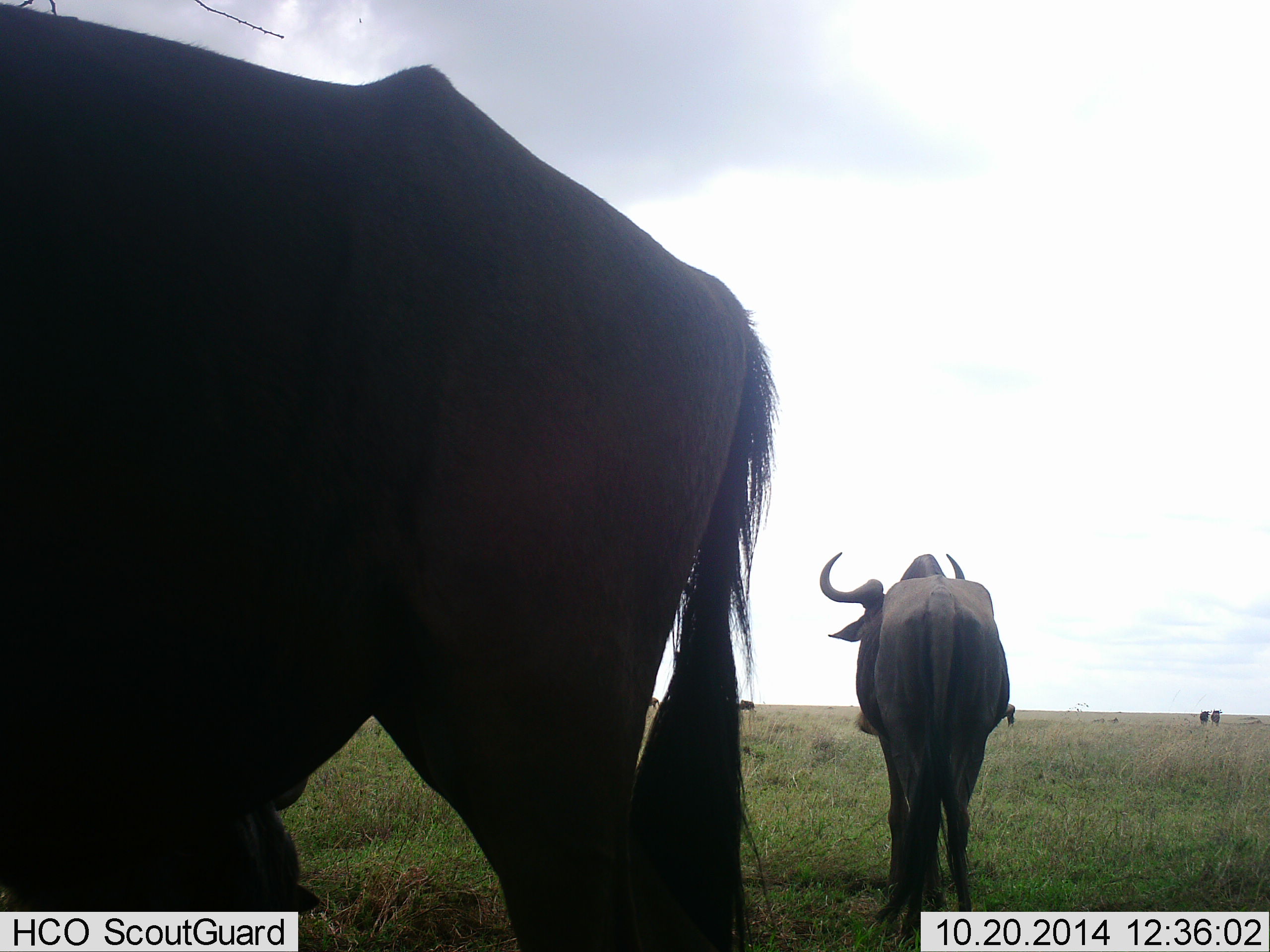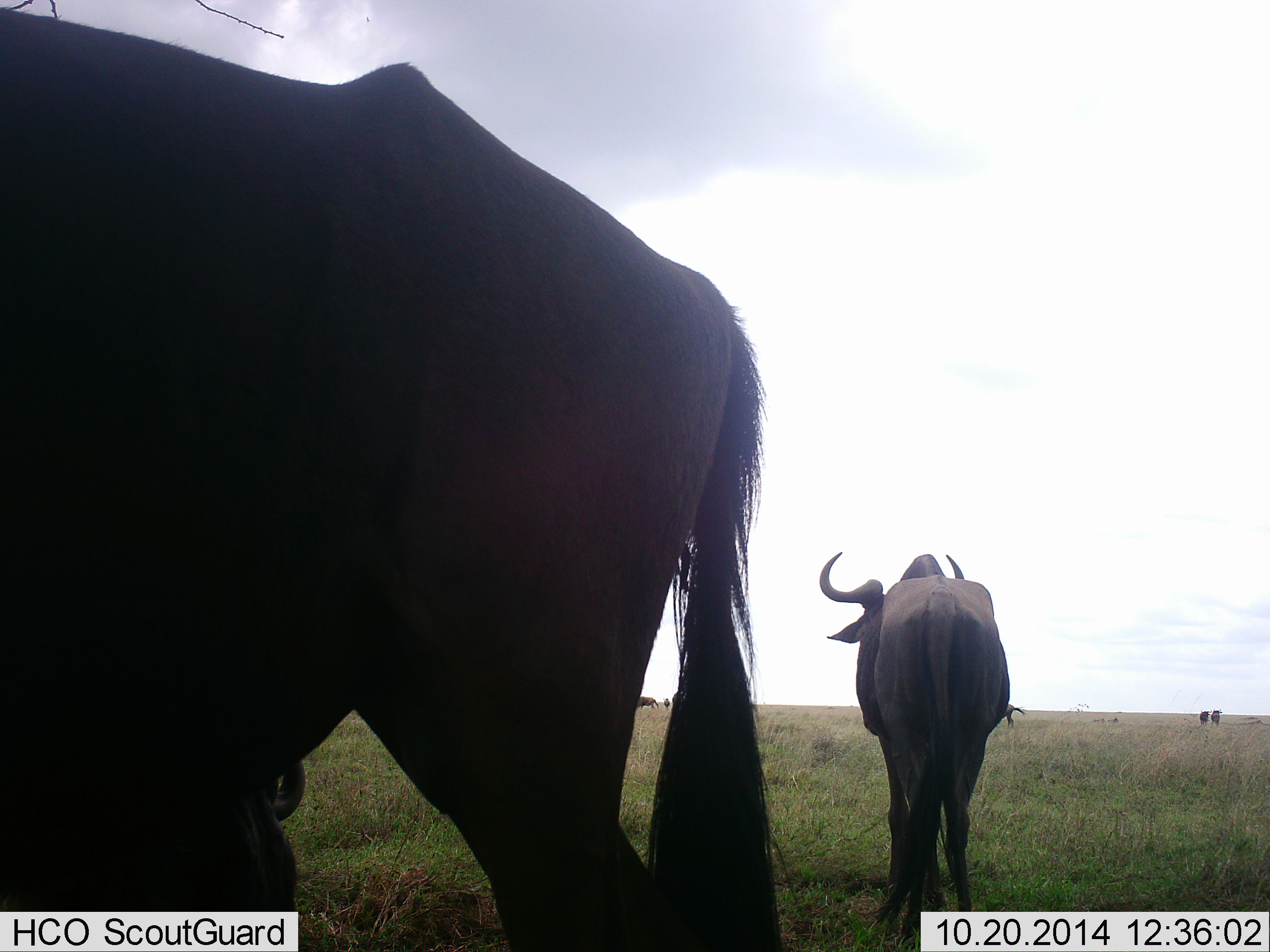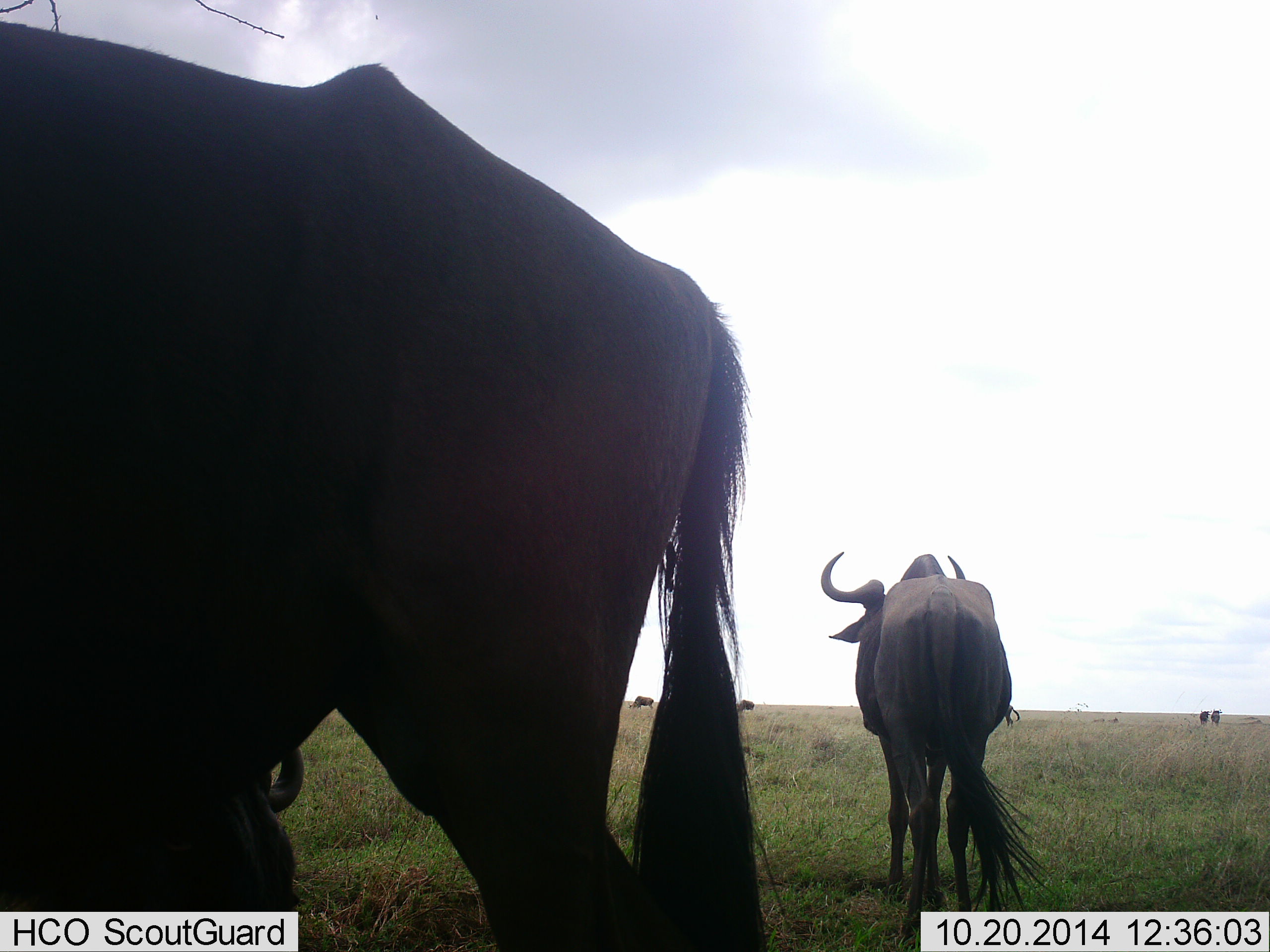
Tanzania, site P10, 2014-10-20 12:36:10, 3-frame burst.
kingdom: Animalia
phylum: Chordata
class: Mammalia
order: Artiodactyla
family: Bovidae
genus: Connochaetes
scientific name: Connochaetes taurinus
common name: blue wildebeest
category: wildebeest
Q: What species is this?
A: Wildebeest (blue wildebeest) (Connochaetes taurinus).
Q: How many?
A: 6.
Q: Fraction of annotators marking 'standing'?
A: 90%.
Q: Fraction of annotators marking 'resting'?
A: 20%.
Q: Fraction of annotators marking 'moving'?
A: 10%.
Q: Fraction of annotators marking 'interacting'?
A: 0%.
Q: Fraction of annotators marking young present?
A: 0%.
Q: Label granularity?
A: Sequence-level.